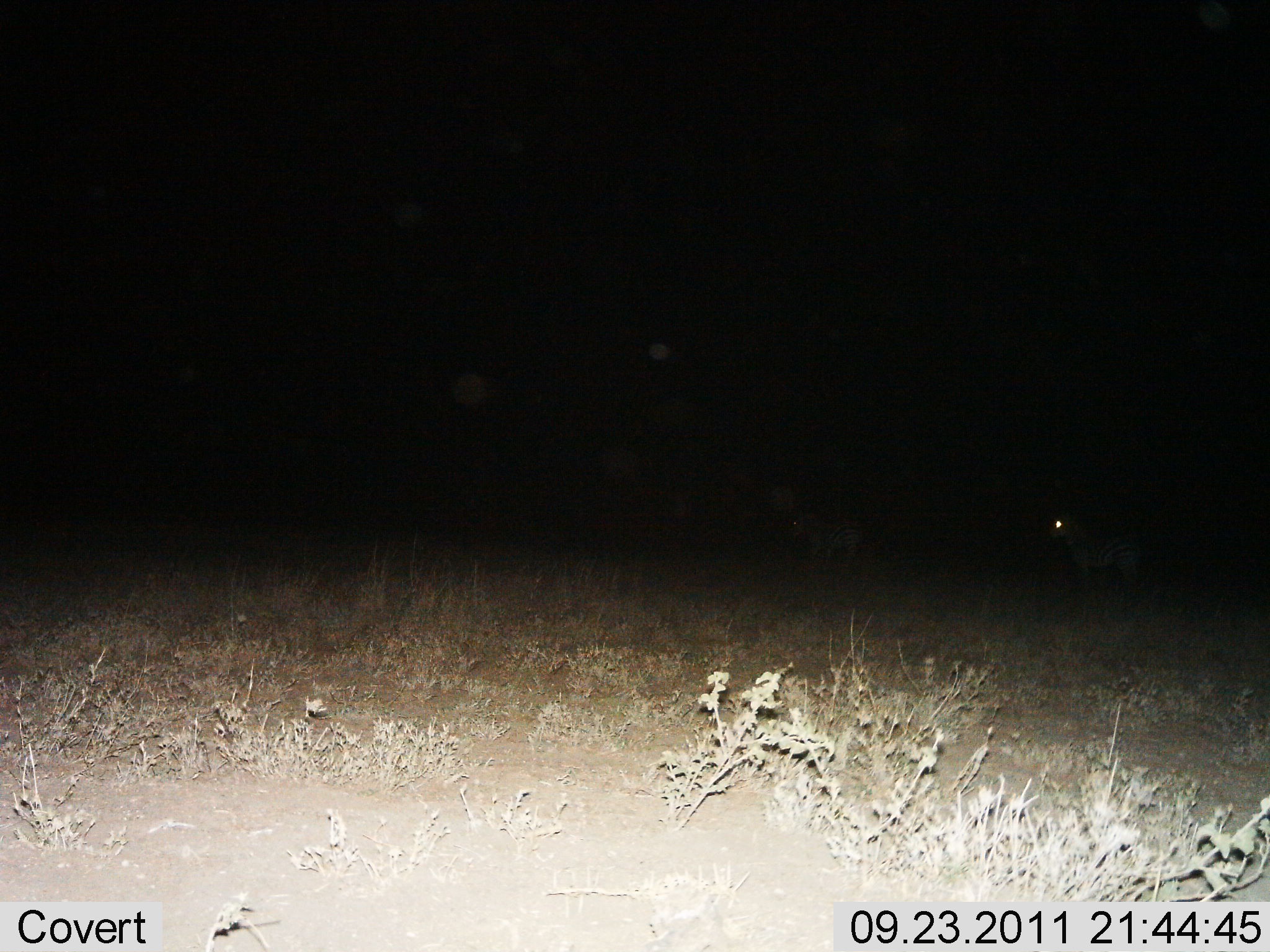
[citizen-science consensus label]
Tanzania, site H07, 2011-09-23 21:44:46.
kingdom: Animalia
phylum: Chordata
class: Mammalia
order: Perissodactyla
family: Equidae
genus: Equus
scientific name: Equus quagga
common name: plains zebra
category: zebra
Zebra (plains zebra) (Equus quagga), count 2. Behavior (volunteer vote fractions): standing 89%, resting 0%, moving 22%, interacting 0%. Young present (vote fraction): 0%. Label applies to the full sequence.